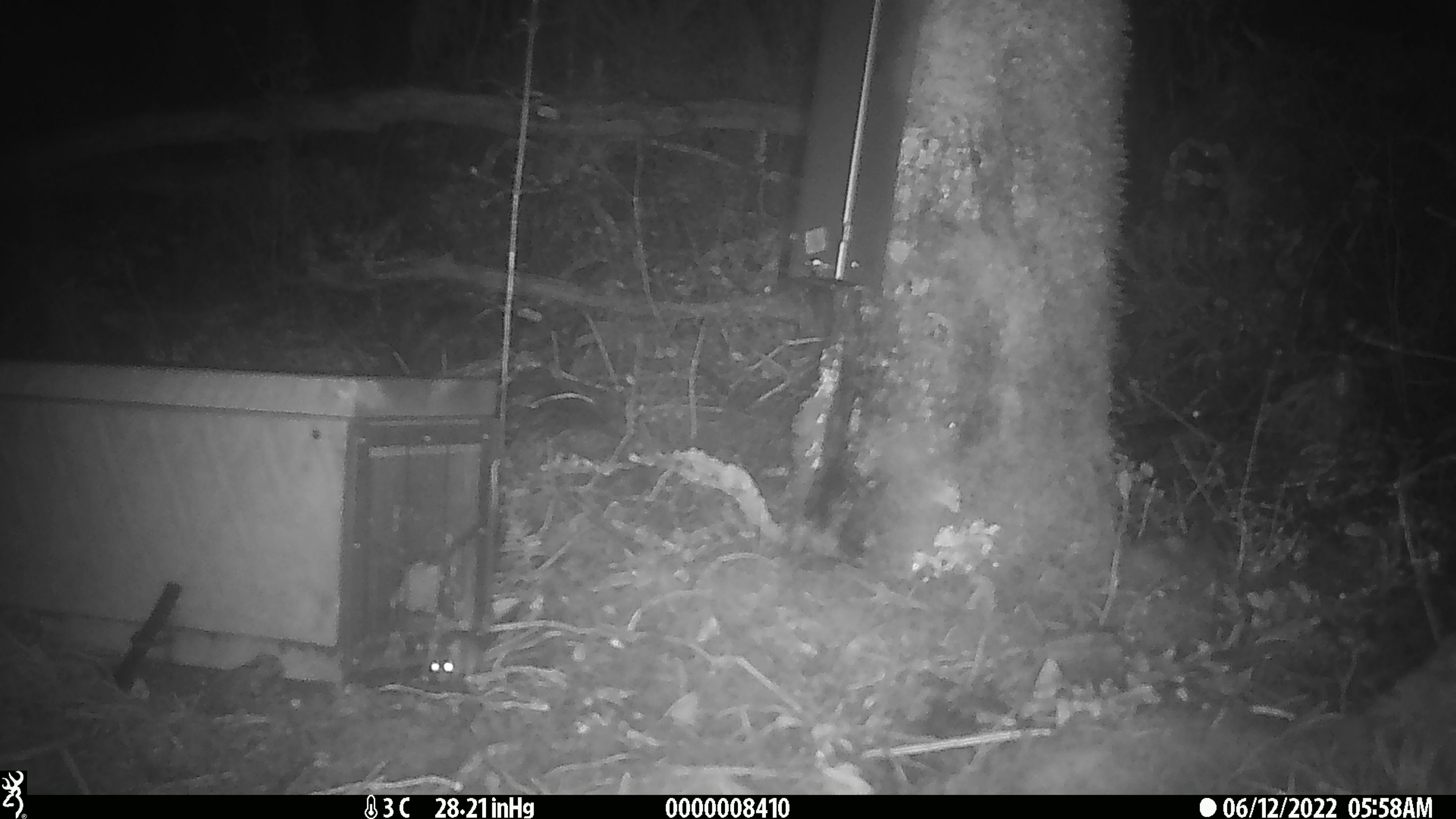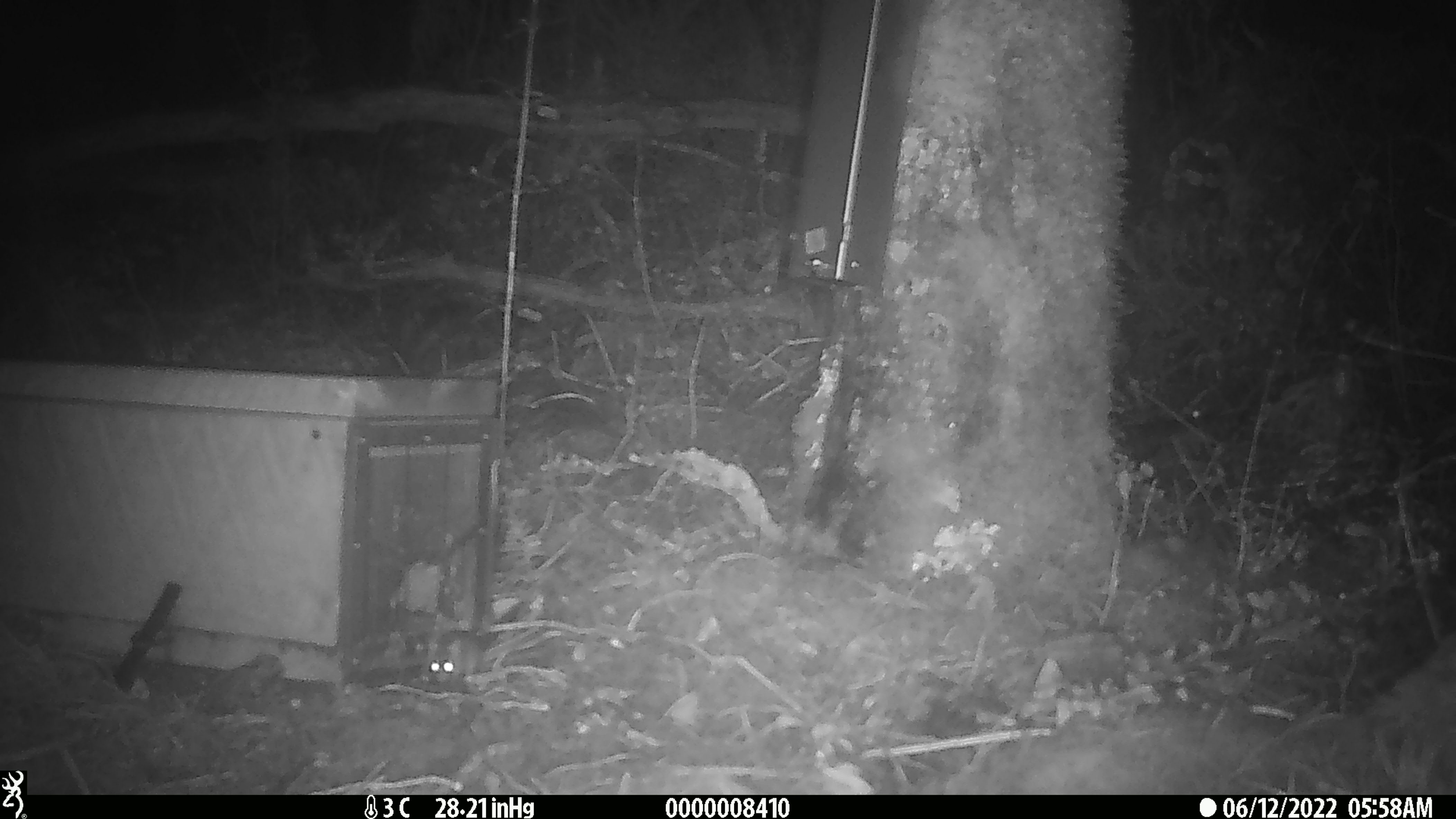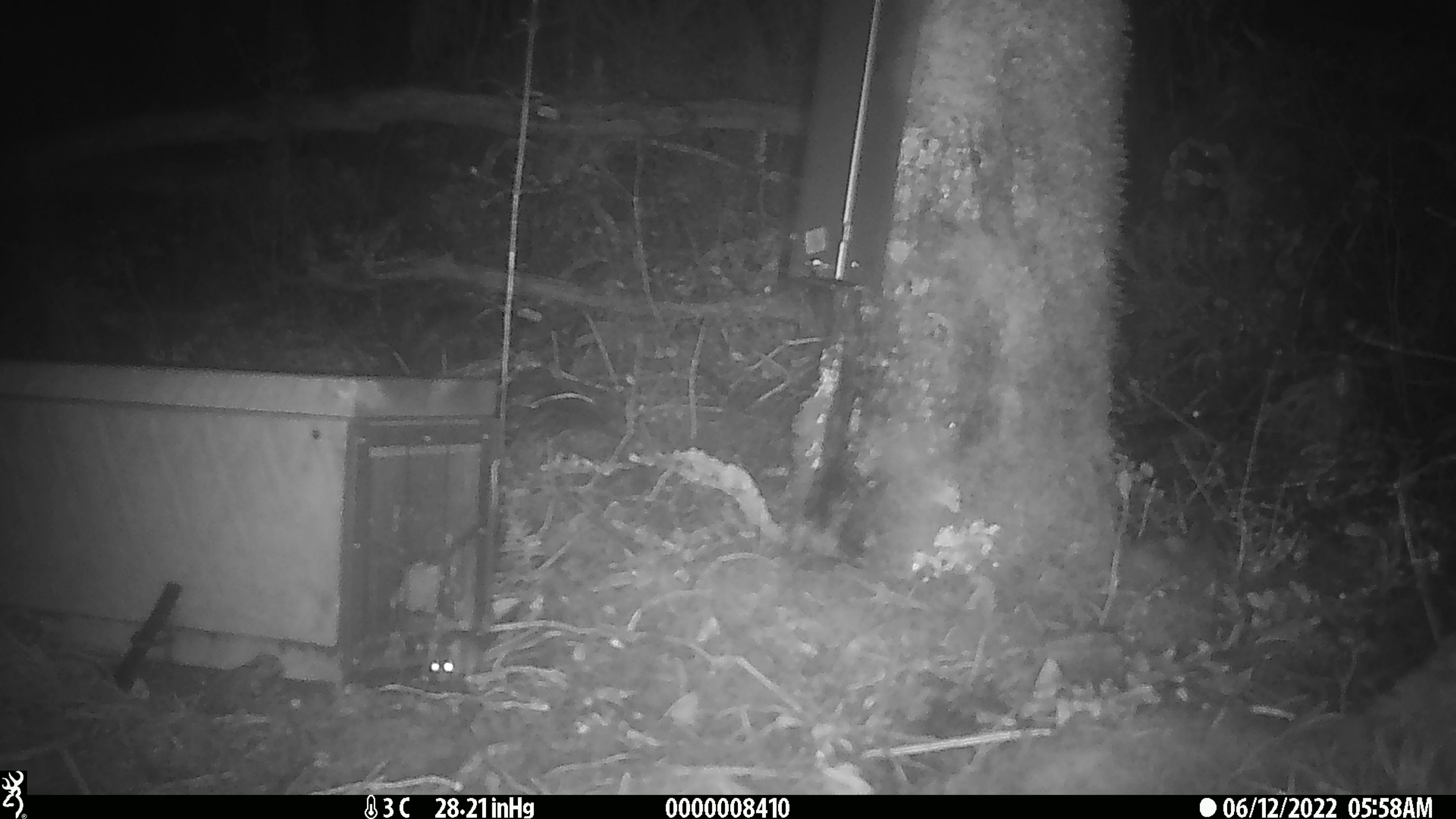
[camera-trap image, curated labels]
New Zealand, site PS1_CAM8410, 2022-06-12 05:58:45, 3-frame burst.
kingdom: Animalia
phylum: Chordata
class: Mammalia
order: Rodentia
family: Muridae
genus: Mus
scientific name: Mus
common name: mouse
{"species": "mouse (Mus)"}